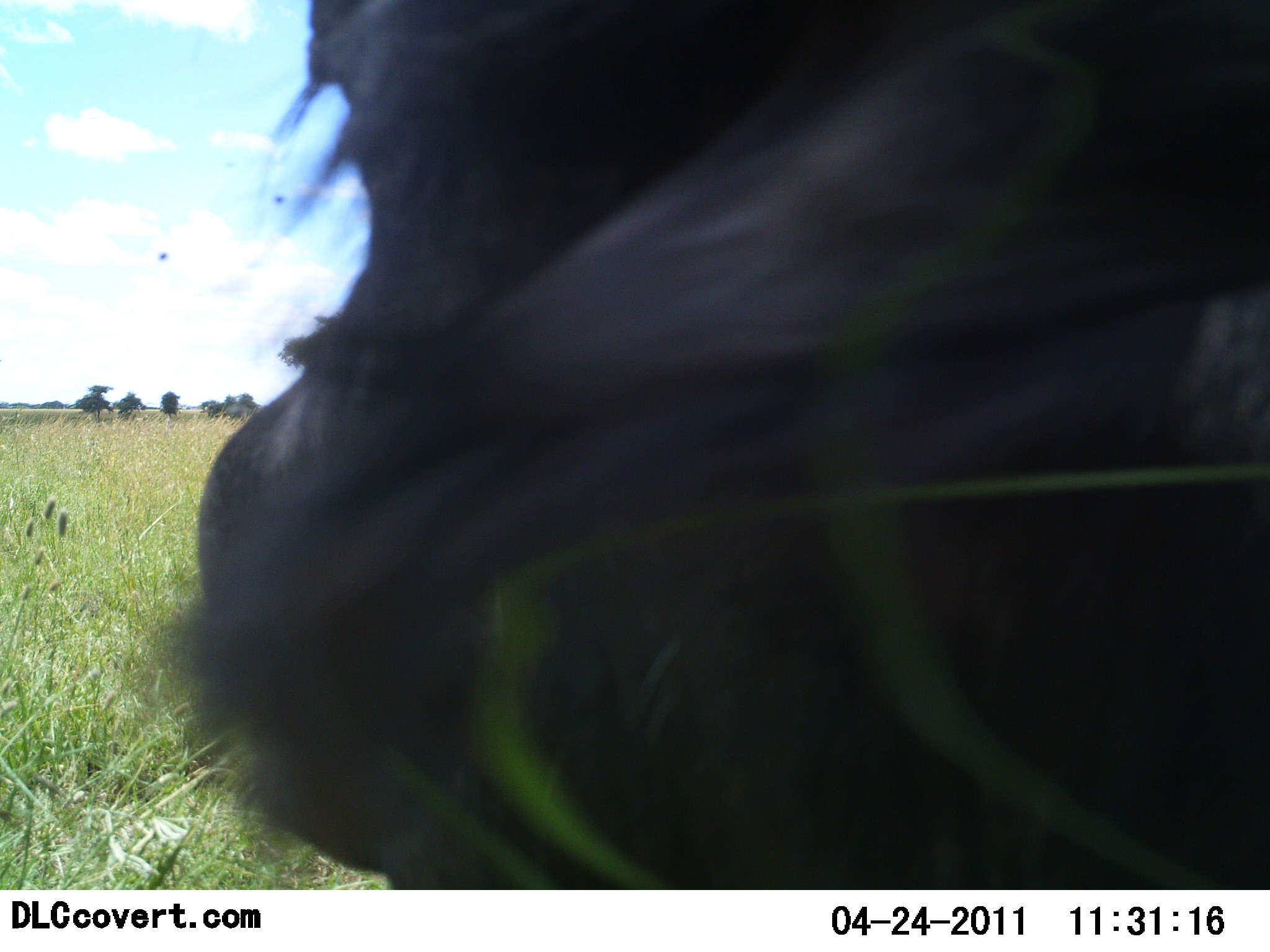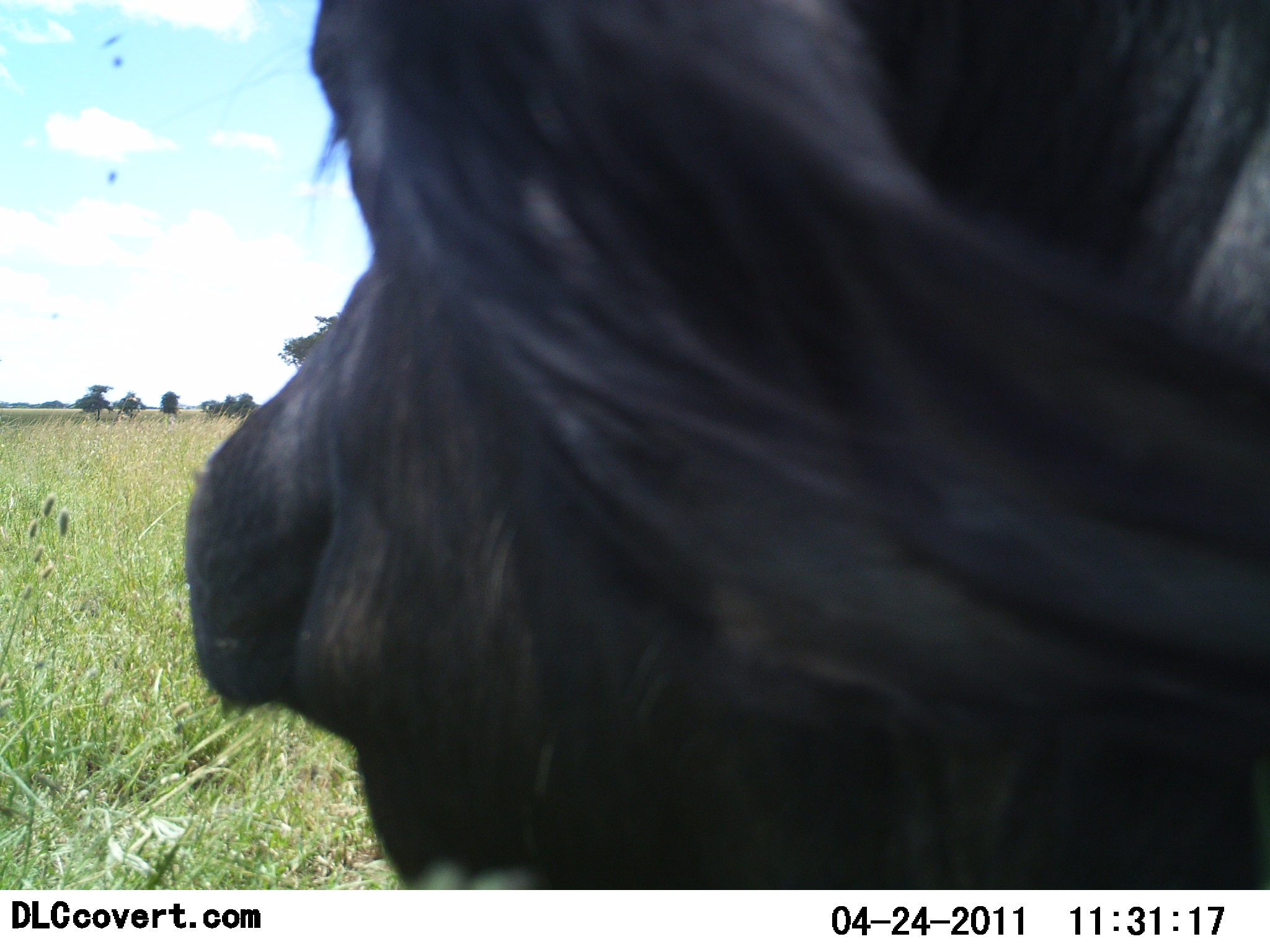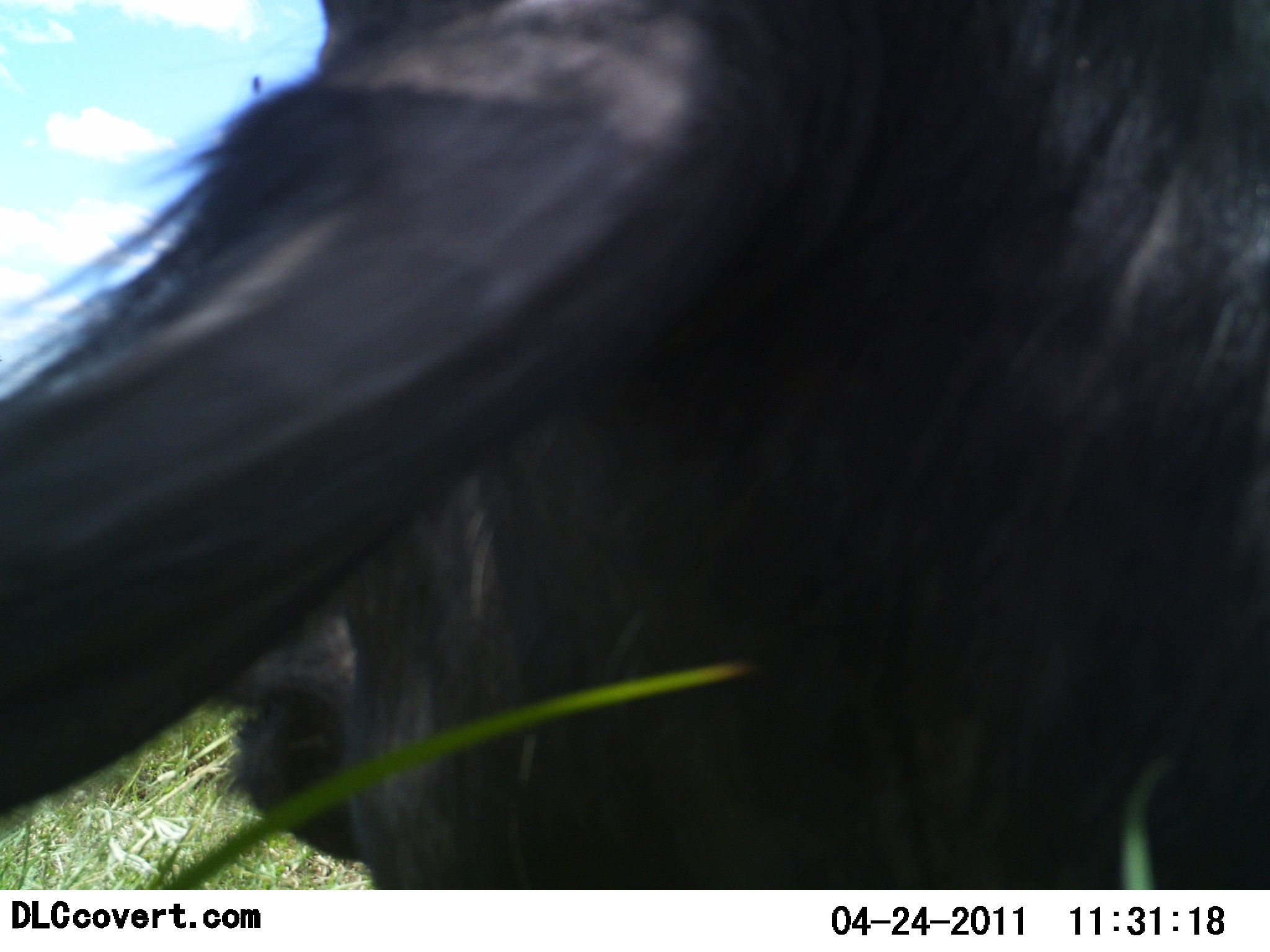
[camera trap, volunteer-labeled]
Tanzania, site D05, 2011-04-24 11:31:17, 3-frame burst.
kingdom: Animalia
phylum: Chordata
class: Mammalia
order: Artiodactyla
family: Bovidae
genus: Syncerus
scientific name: Syncerus caffer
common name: cape buffalo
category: buffalo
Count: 1.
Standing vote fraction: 80%.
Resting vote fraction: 20%.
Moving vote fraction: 0%.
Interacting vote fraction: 0%.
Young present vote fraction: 0%.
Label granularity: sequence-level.